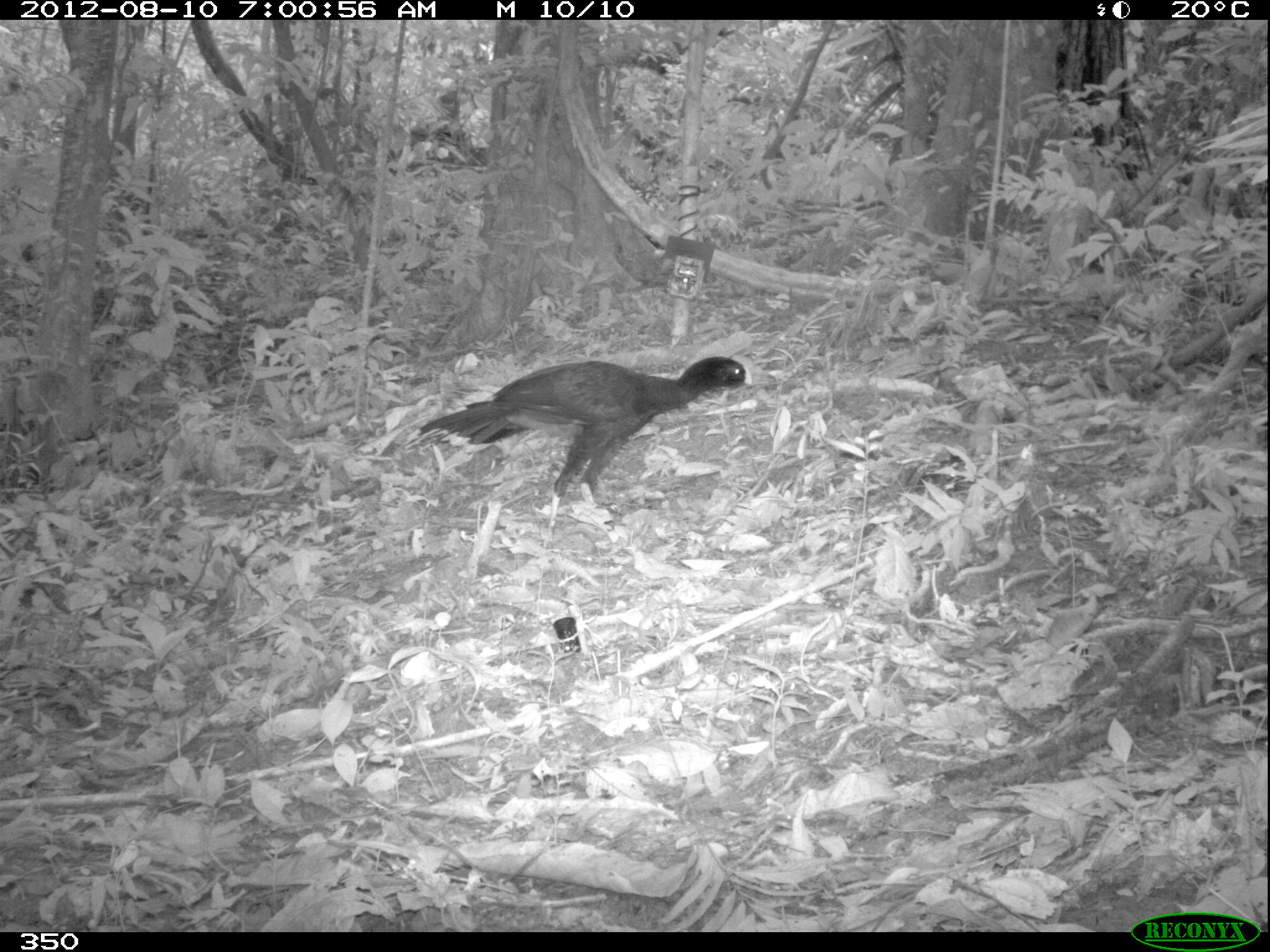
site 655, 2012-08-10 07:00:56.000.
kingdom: Animalia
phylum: Chordata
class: Aves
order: Galliformes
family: Cracidae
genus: Mitu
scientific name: Mitu tuberosum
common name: razor-billed curassow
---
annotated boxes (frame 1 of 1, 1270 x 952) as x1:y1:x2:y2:
mitu tuberosum: 405:356:751:545